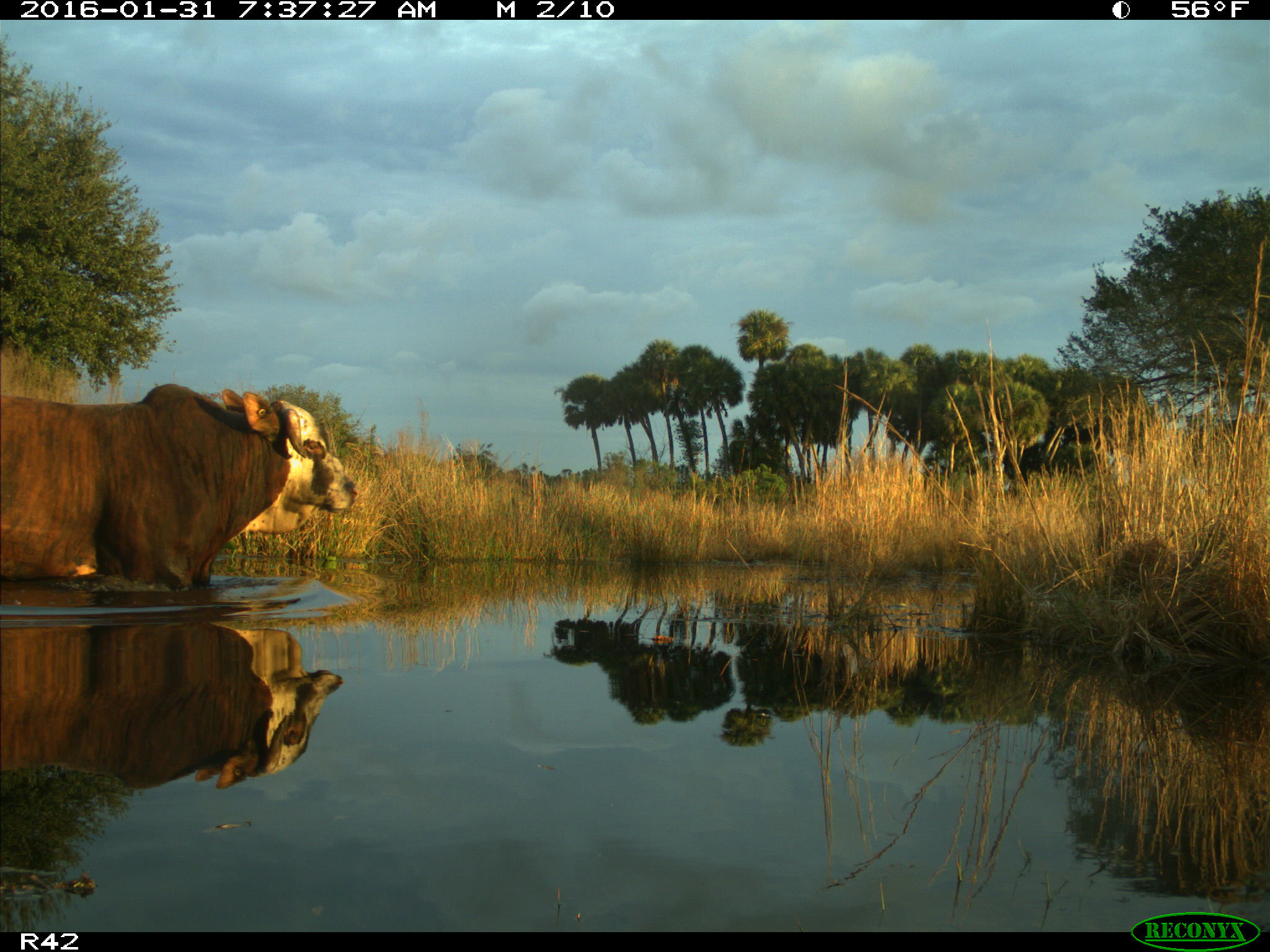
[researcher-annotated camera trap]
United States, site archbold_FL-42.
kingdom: Animalia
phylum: Chordata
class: Mammalia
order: Artiodactyla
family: Bovidae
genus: Bos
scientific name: Bos taurus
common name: domestic cow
Bos taurus (domestic cow).